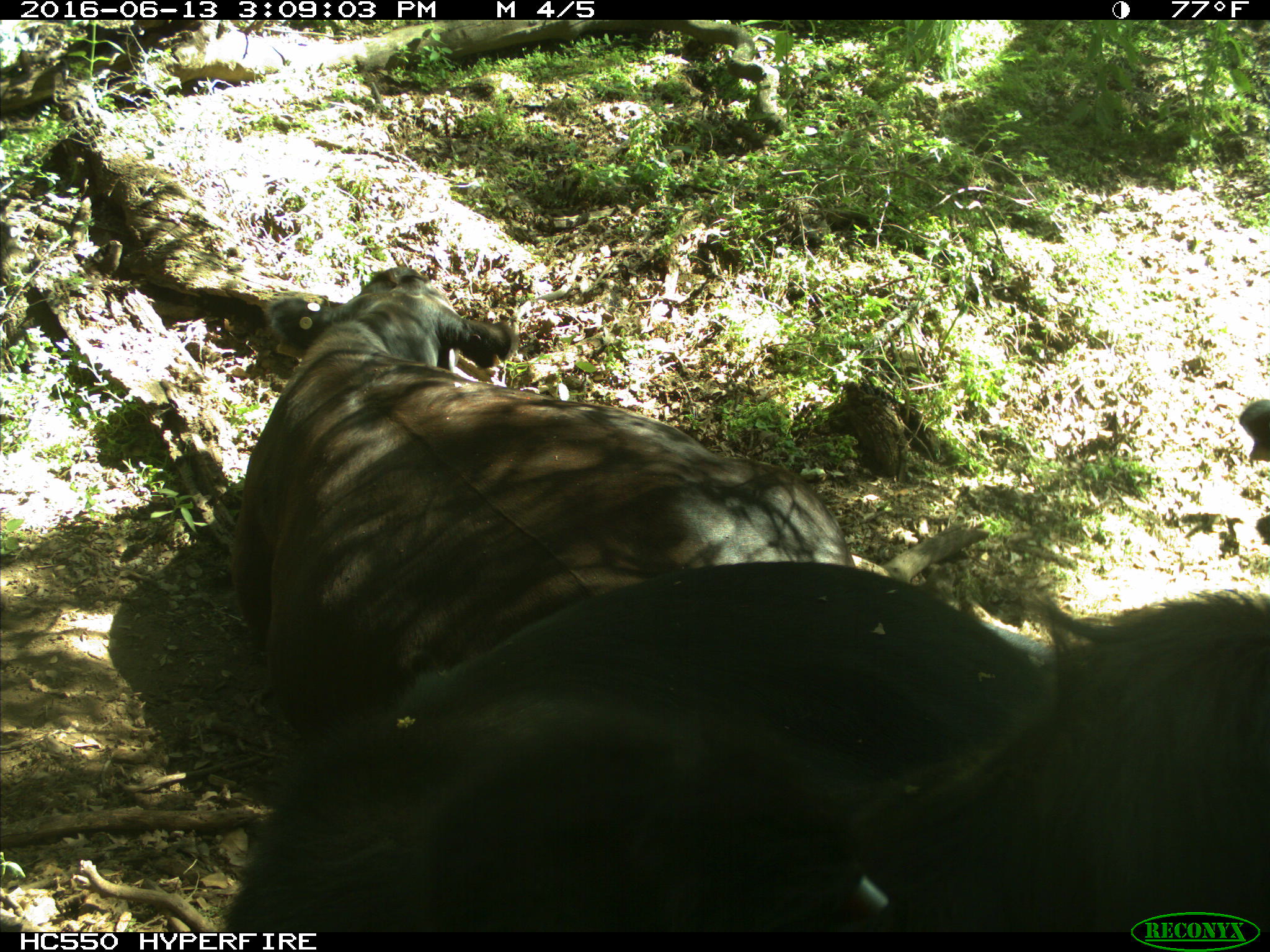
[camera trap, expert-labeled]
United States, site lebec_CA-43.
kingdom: Animalia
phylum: Chordata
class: Mammalia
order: Artiodactyla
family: Bovidae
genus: Bos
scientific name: Bos taurus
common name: domestic cow